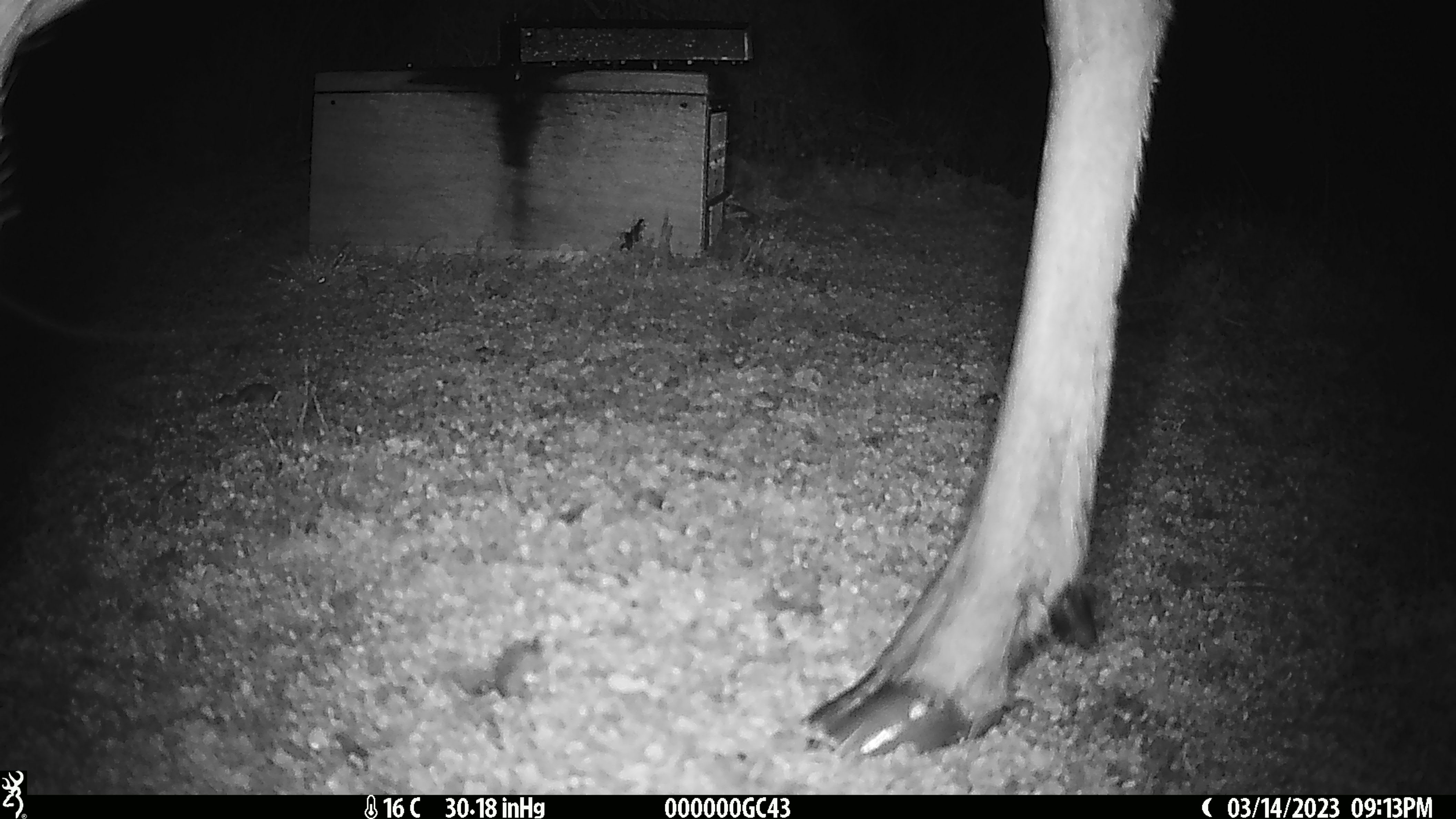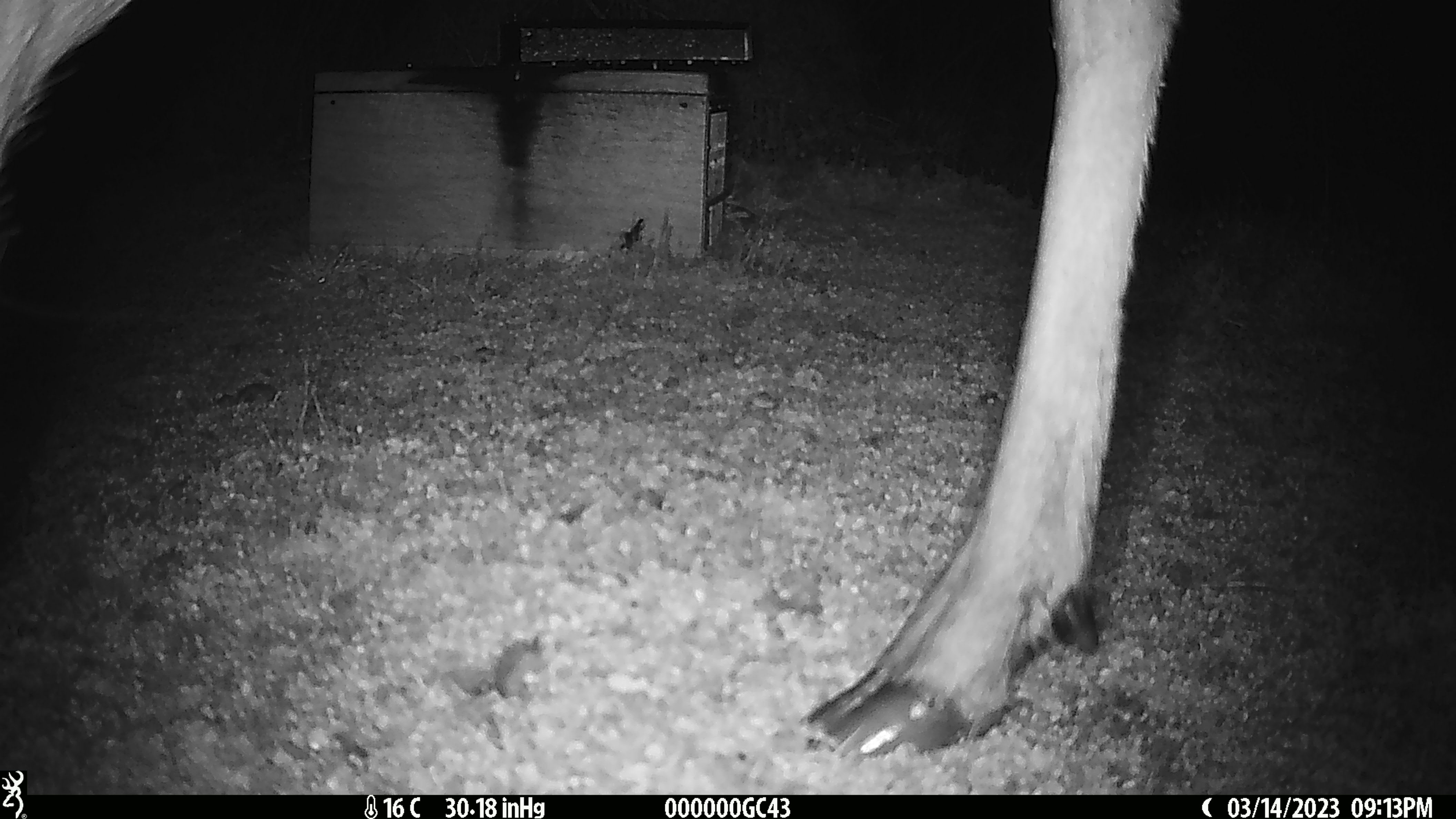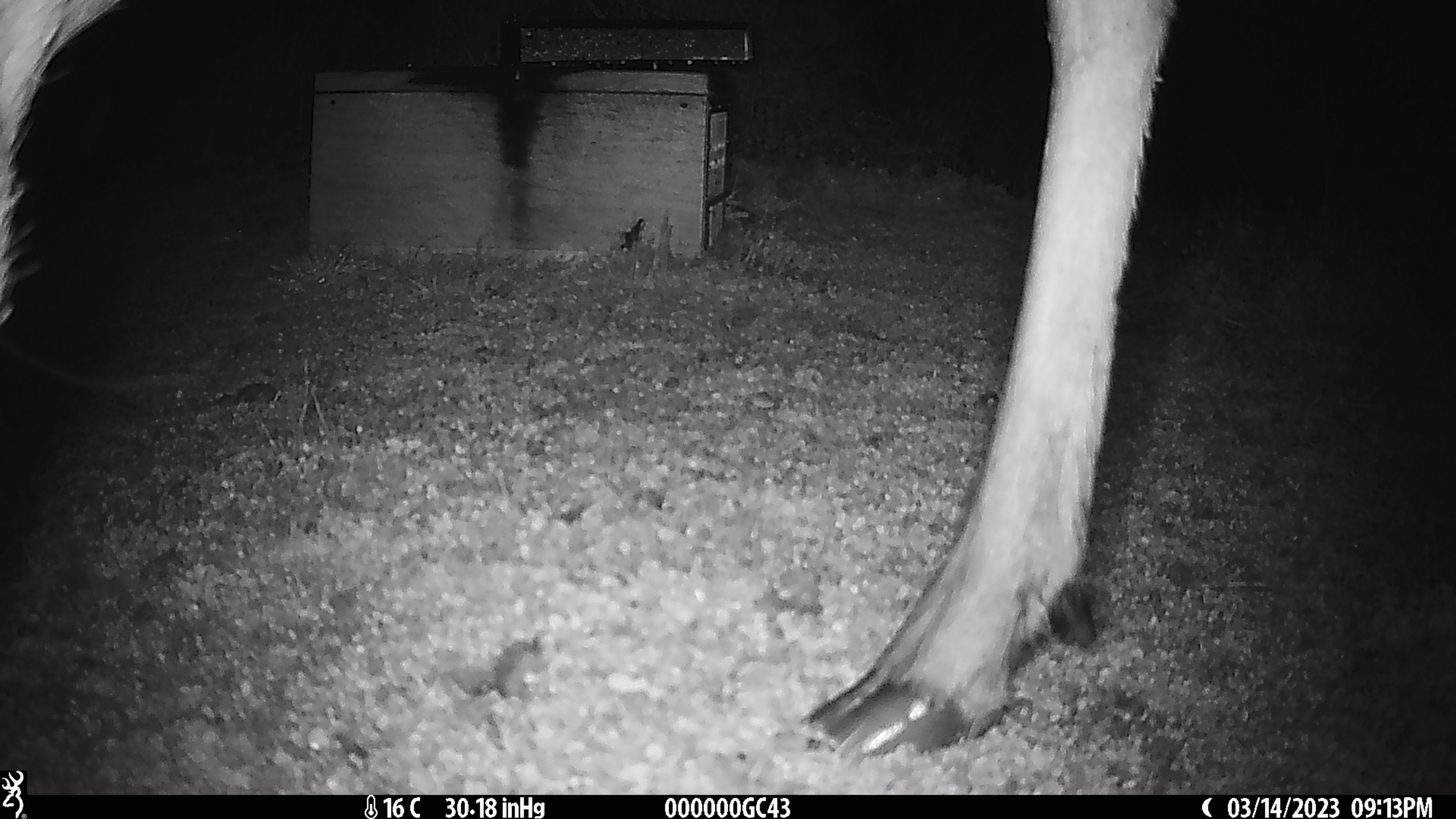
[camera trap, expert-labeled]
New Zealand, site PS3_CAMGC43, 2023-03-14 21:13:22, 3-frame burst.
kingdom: Animalia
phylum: Chordata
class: Mammalia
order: Artiodactyla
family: Cervidae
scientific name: Cervidae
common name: deer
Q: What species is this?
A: Deer (Cervidae).